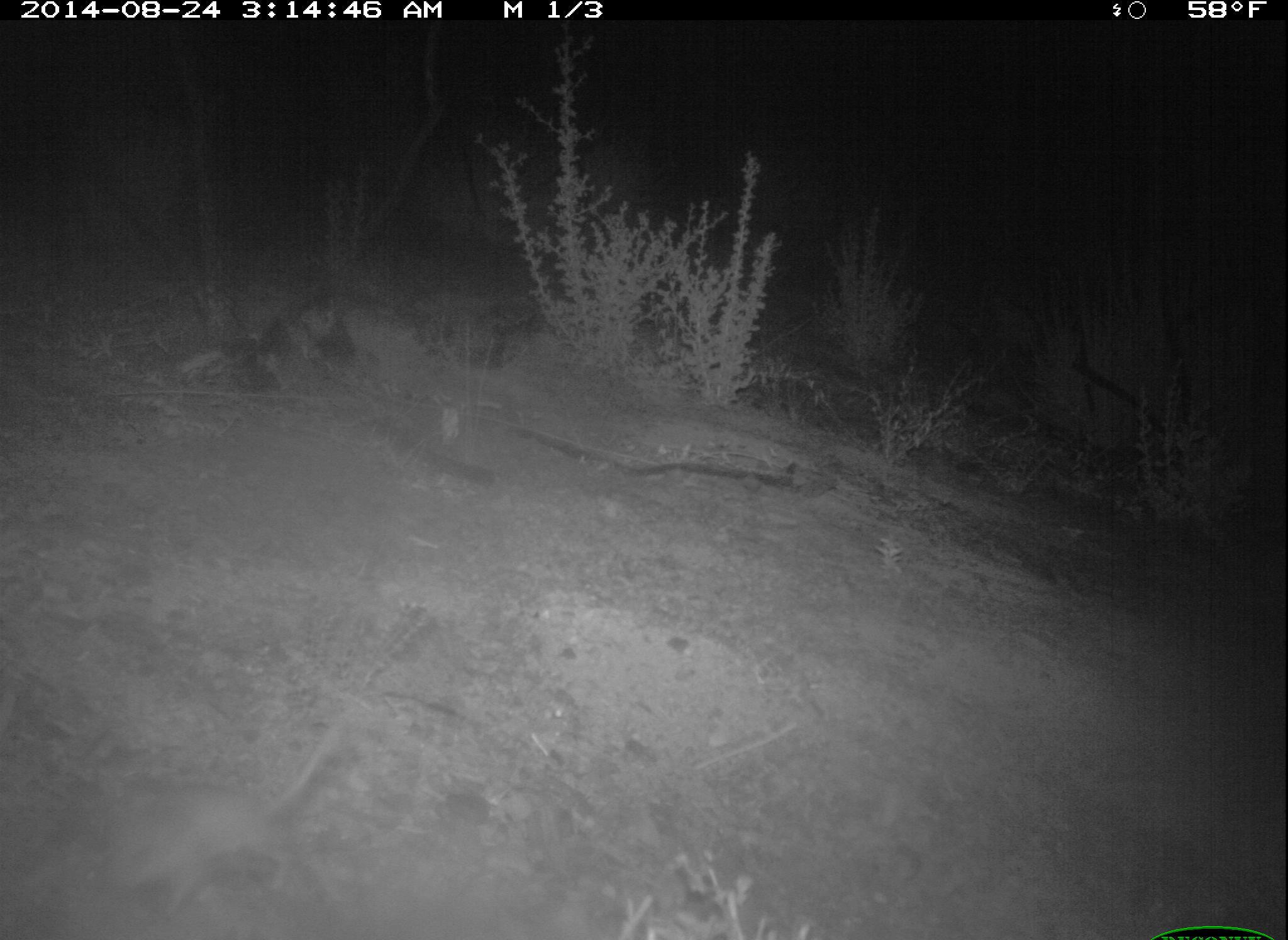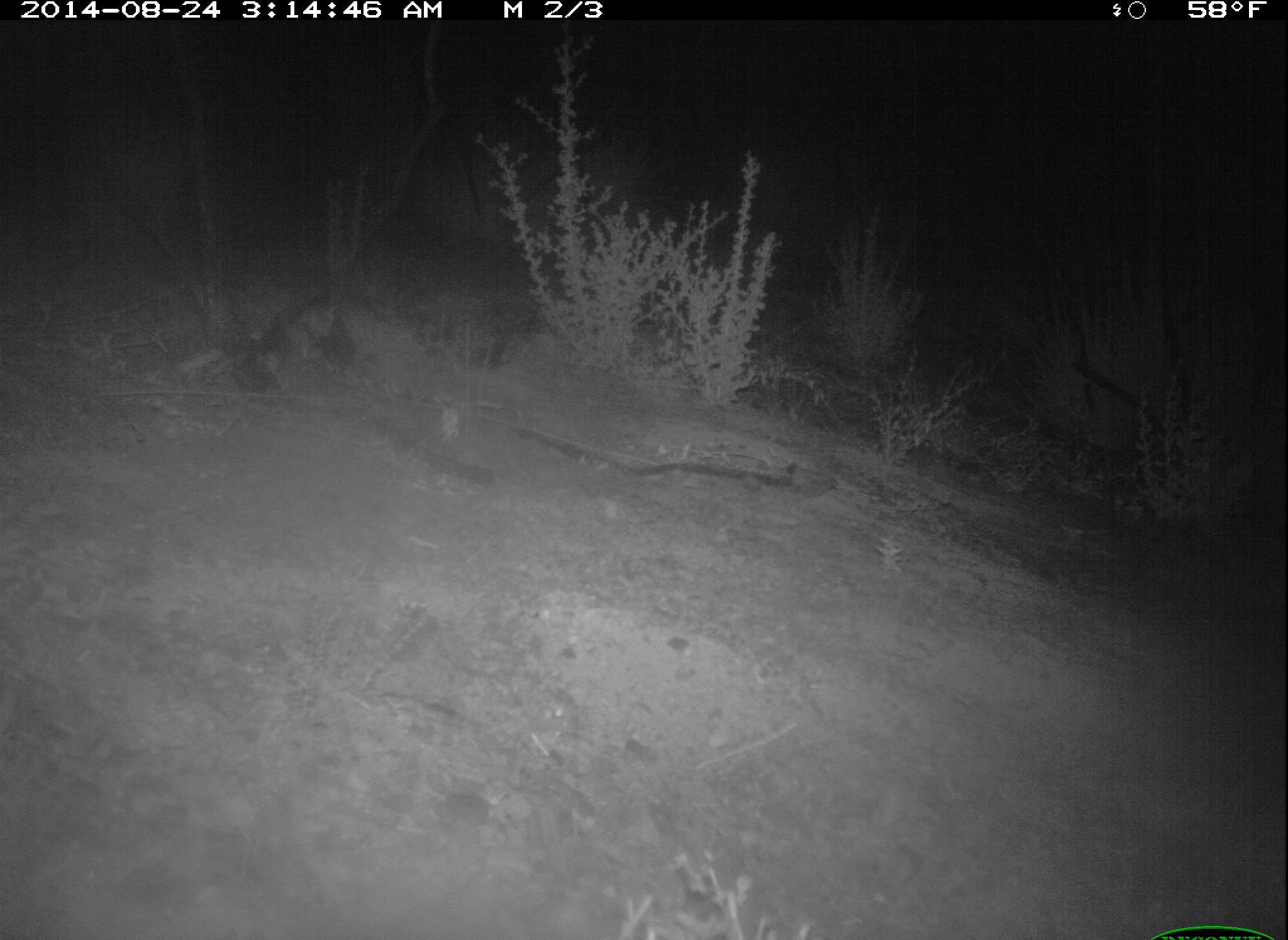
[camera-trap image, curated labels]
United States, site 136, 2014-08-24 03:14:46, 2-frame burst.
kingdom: Animalia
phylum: Chordata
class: Mammalia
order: Rodentia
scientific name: Rodentia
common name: rodent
Rodent (Rodentia).